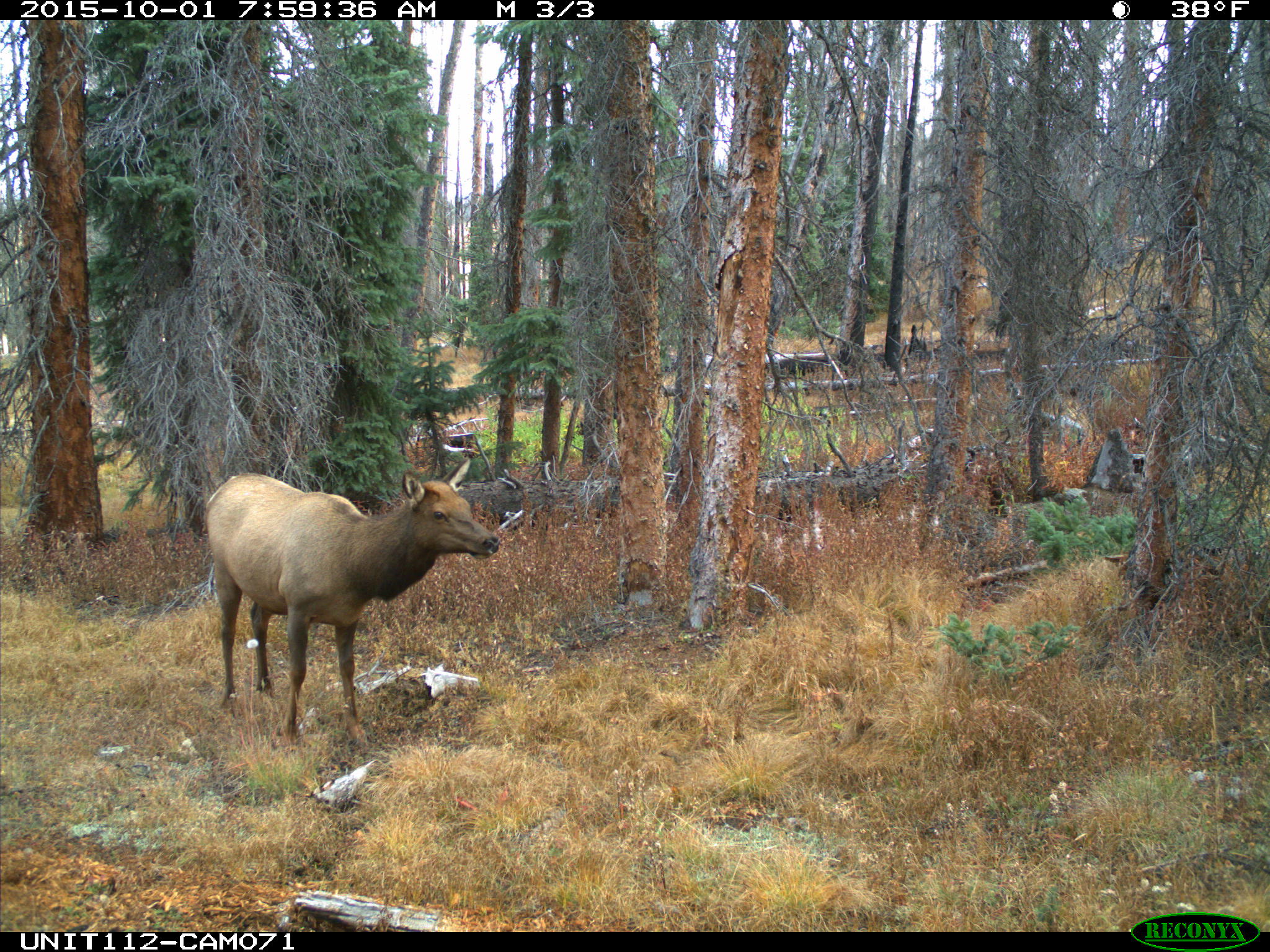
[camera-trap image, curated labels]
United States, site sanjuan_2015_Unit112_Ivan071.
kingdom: Animalia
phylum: Chordata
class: Mammalia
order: Artiodactyla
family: Cervidae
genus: Cervus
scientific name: Cervus elaphus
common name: red deer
Cervus elaphus (red deer).